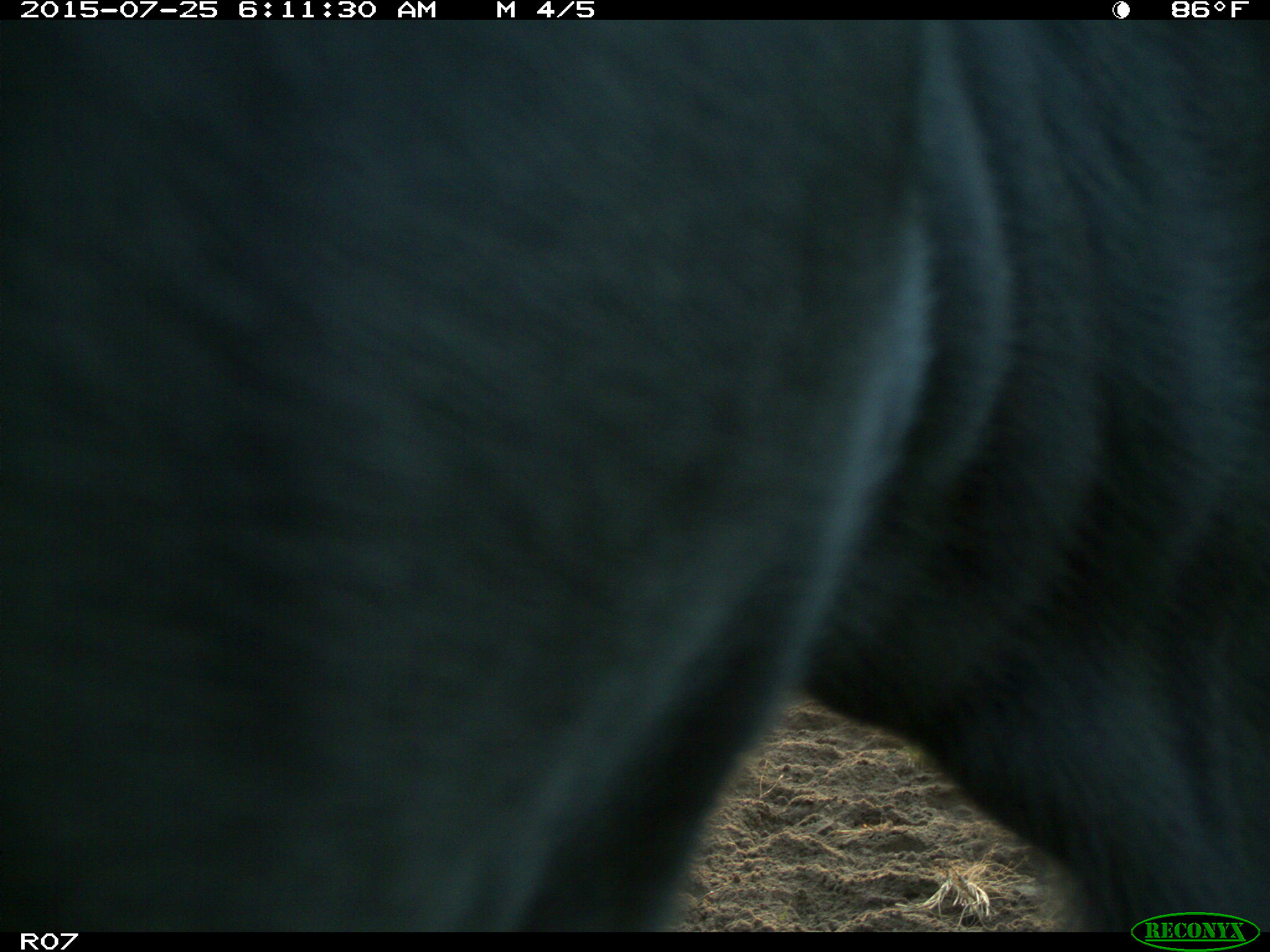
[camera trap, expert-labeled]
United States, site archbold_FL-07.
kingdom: Animalia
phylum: Chordata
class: Mammalia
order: Artiodactyla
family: Bovidae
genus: Bos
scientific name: Bos taurus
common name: domestic cow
Bos taurus (domestic cow).